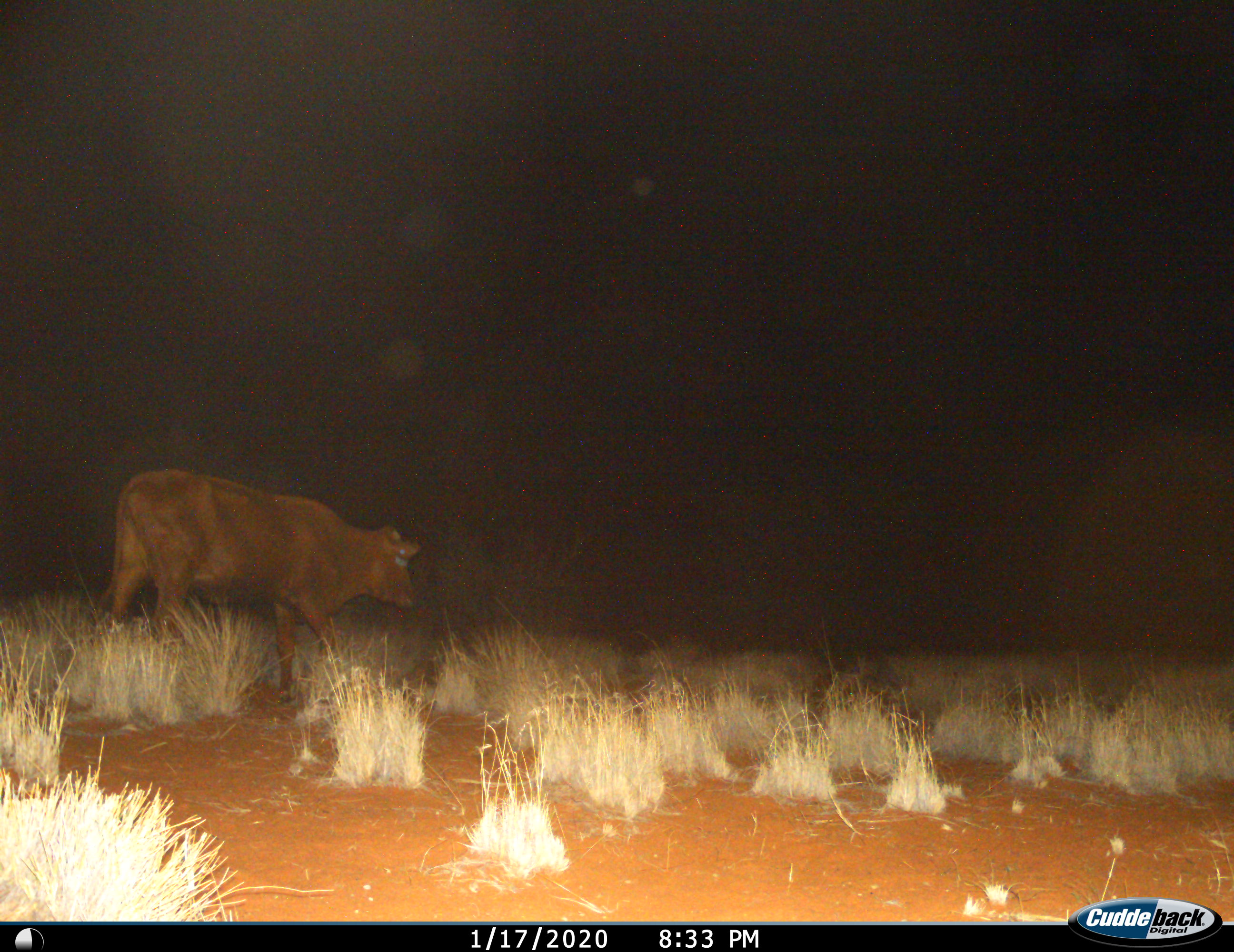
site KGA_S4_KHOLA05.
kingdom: Animalia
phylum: Chordata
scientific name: Vertebrata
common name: domestic animal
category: domesticanimal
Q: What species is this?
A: Domesticanimal (domestic animal) (Vertebrata).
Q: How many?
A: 1.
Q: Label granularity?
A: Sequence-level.